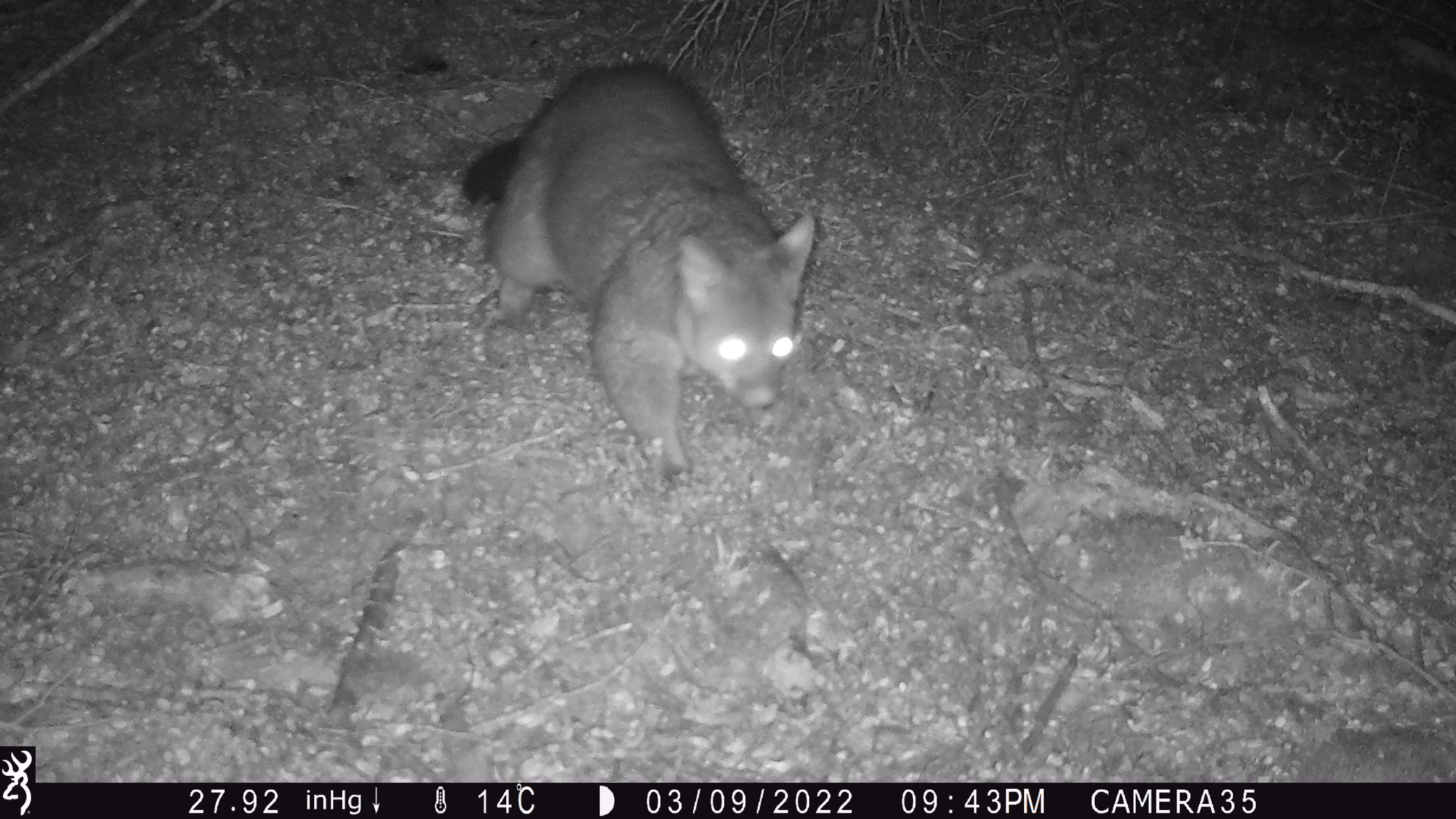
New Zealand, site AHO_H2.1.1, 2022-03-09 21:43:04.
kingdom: Animalia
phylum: Chordata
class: Mammalia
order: Diprotodontia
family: Phalangeridae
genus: Trichosurus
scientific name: Trichosurus vulpecula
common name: common brushtail possum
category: possum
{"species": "possum (common brushtail possum) (Trichosurus vulpecula)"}